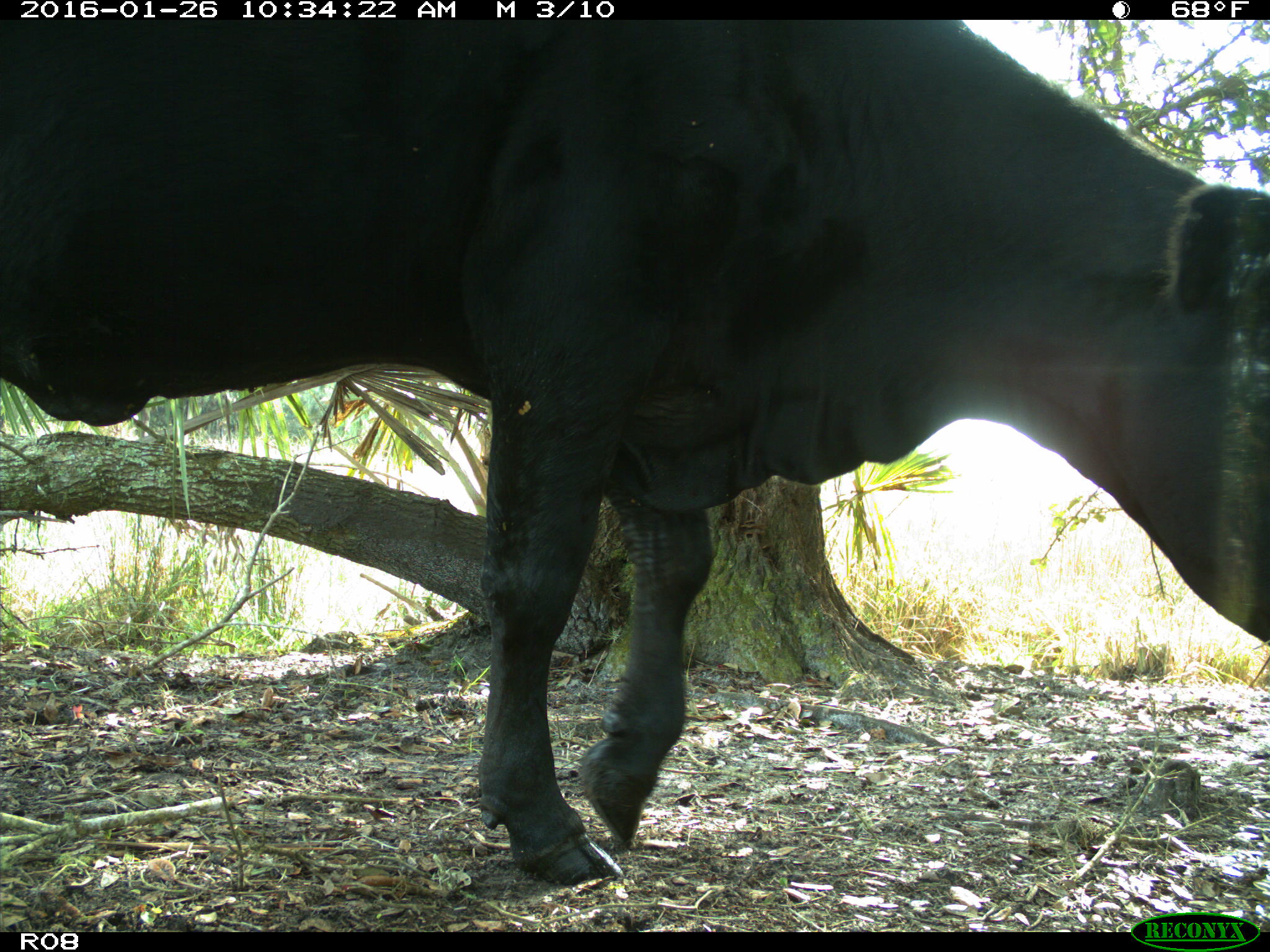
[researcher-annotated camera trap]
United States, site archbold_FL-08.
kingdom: Animalia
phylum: Chordata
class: Mammalia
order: Artiodactyla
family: Bovidae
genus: Bos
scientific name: Bos taurus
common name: domestic cow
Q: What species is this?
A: Bos taurus (domestic cow).